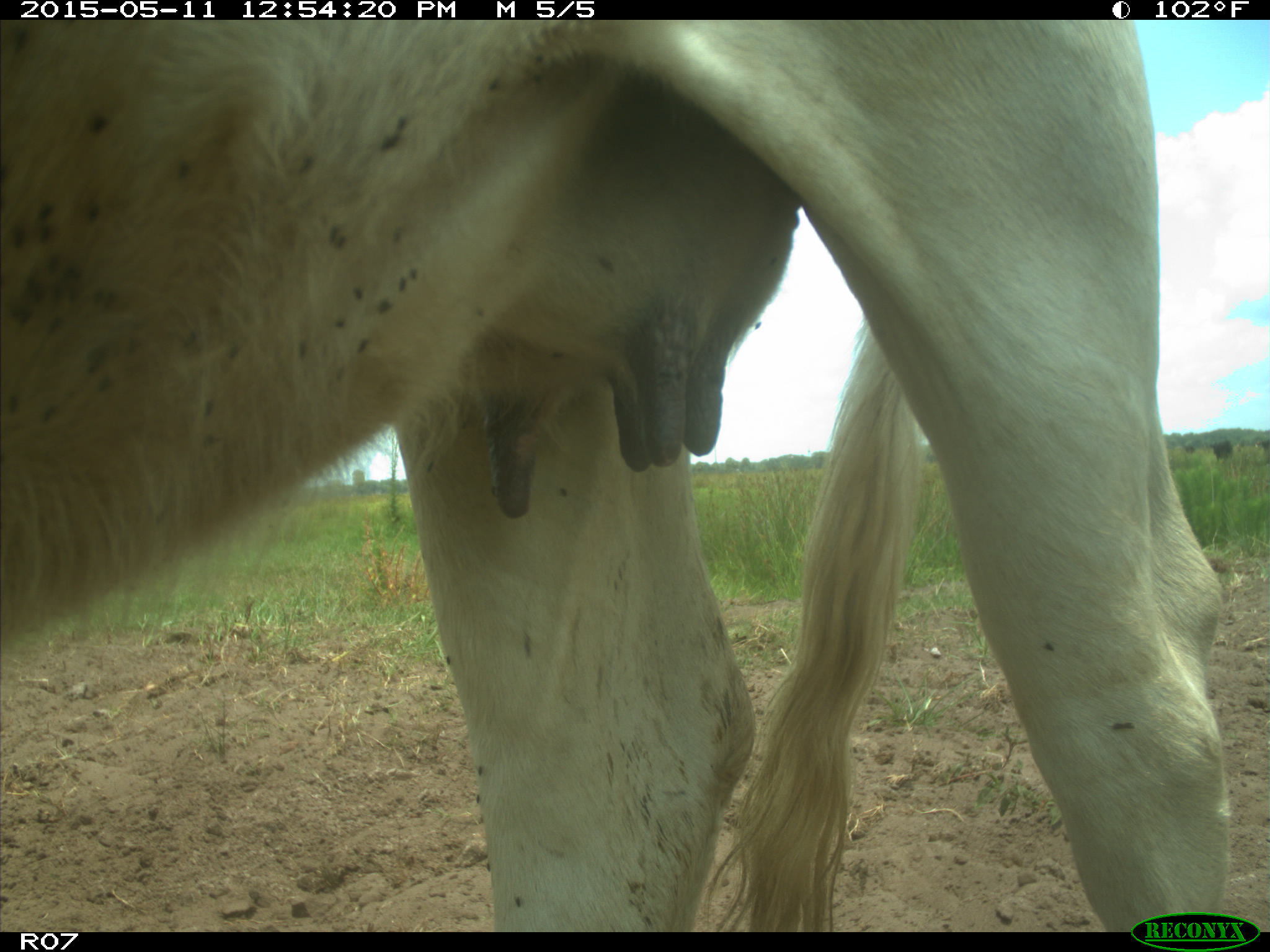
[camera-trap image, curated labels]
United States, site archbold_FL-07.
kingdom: Animalia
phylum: Chordata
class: Mammalia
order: Artiodactyla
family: Bovidae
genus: Bos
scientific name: Bos taurus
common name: domestic cow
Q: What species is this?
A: Bos taurus (domestic cow).